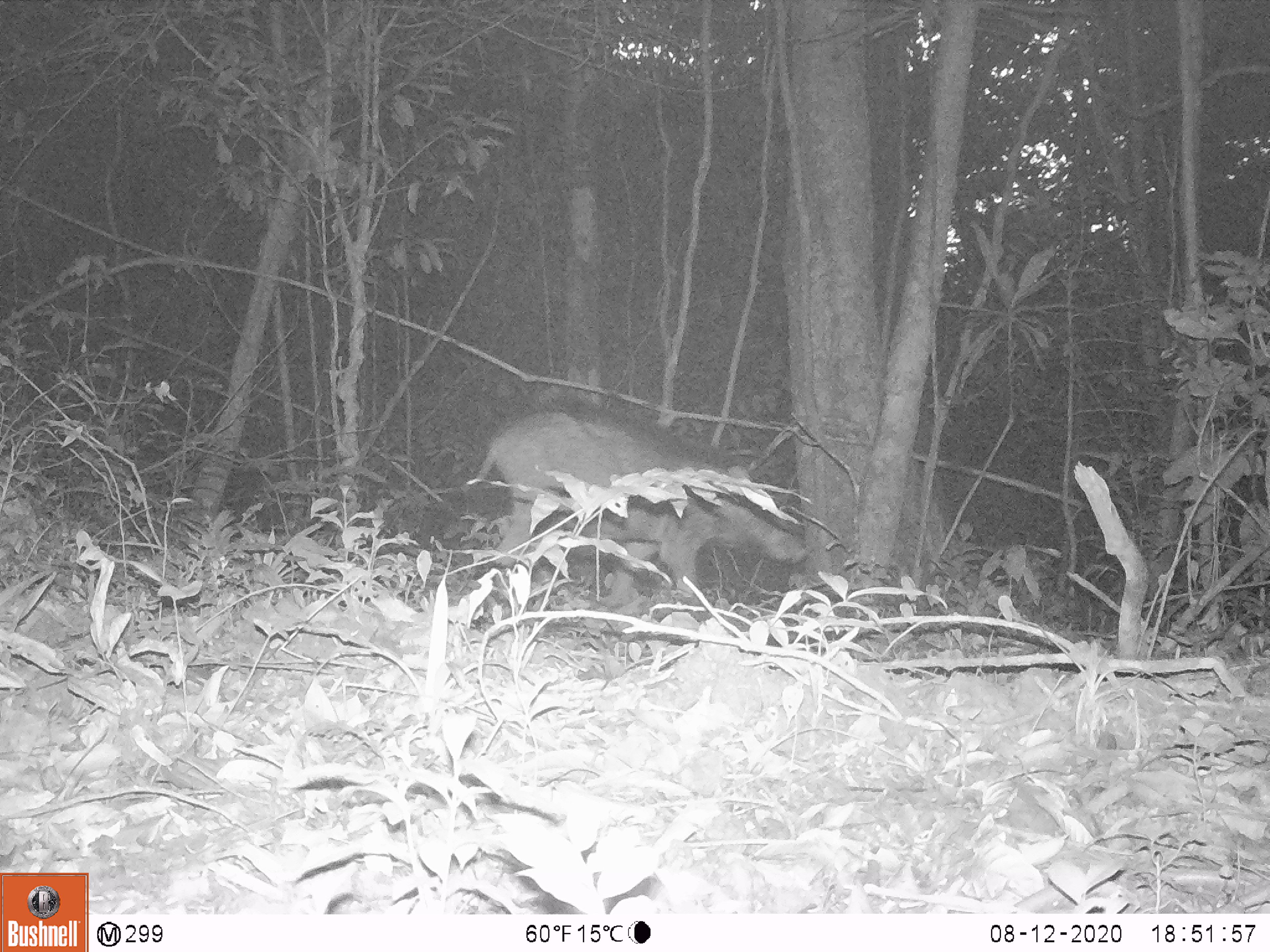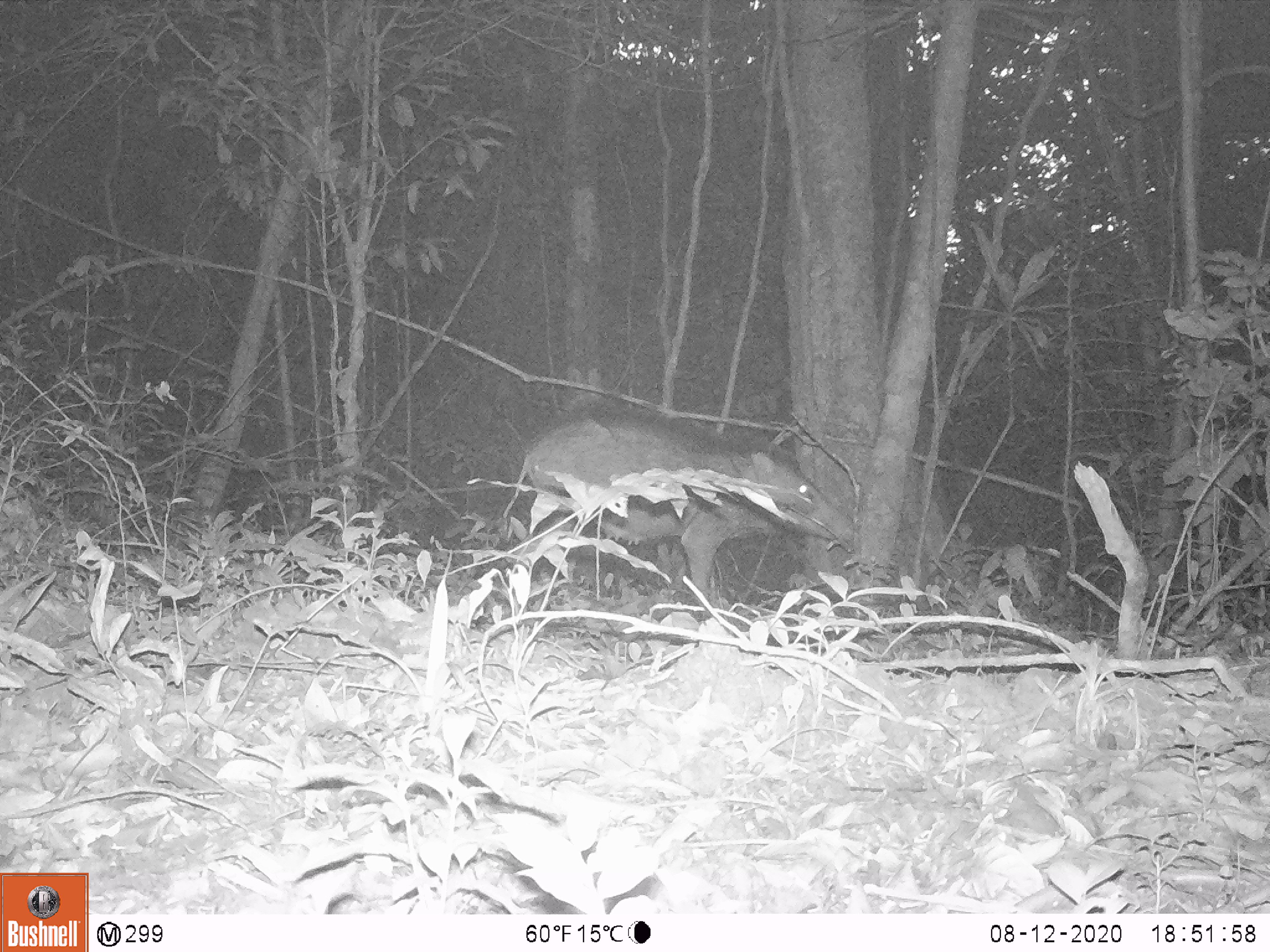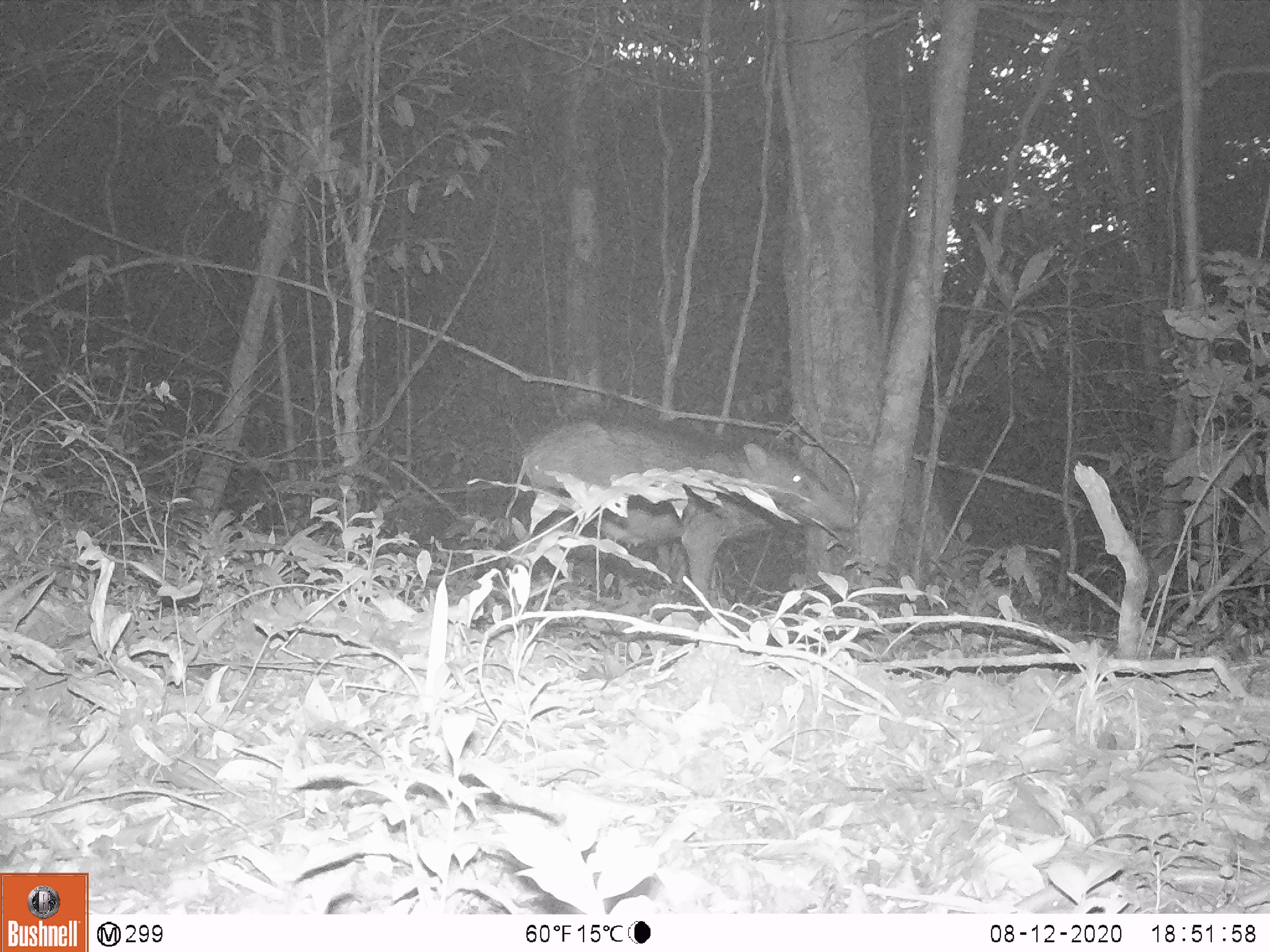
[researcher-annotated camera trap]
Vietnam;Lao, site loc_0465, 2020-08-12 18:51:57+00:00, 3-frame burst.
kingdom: Animalia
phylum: Chordata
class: Mammalia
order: Artiodactyla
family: Suidae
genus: Sus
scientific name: Sus scrofa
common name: eurasian wild pig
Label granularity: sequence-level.